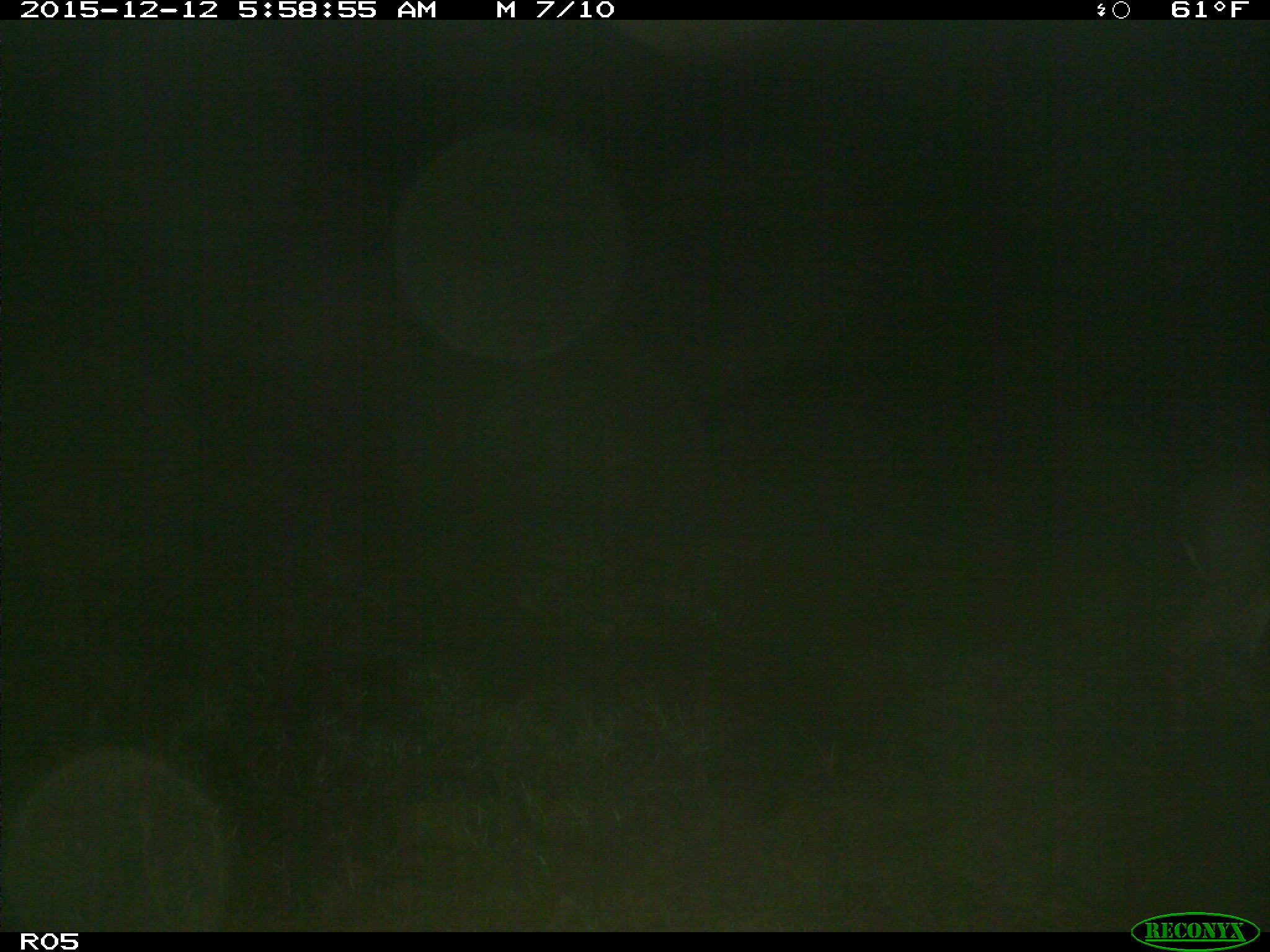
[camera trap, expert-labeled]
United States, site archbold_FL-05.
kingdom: Animalia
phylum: Chordata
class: Mammalia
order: Artiodactyla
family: Cervidae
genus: Odocoileus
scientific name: Odocoileus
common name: deer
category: unidentified deer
Unidentified deer (deer) (Odocoileus).